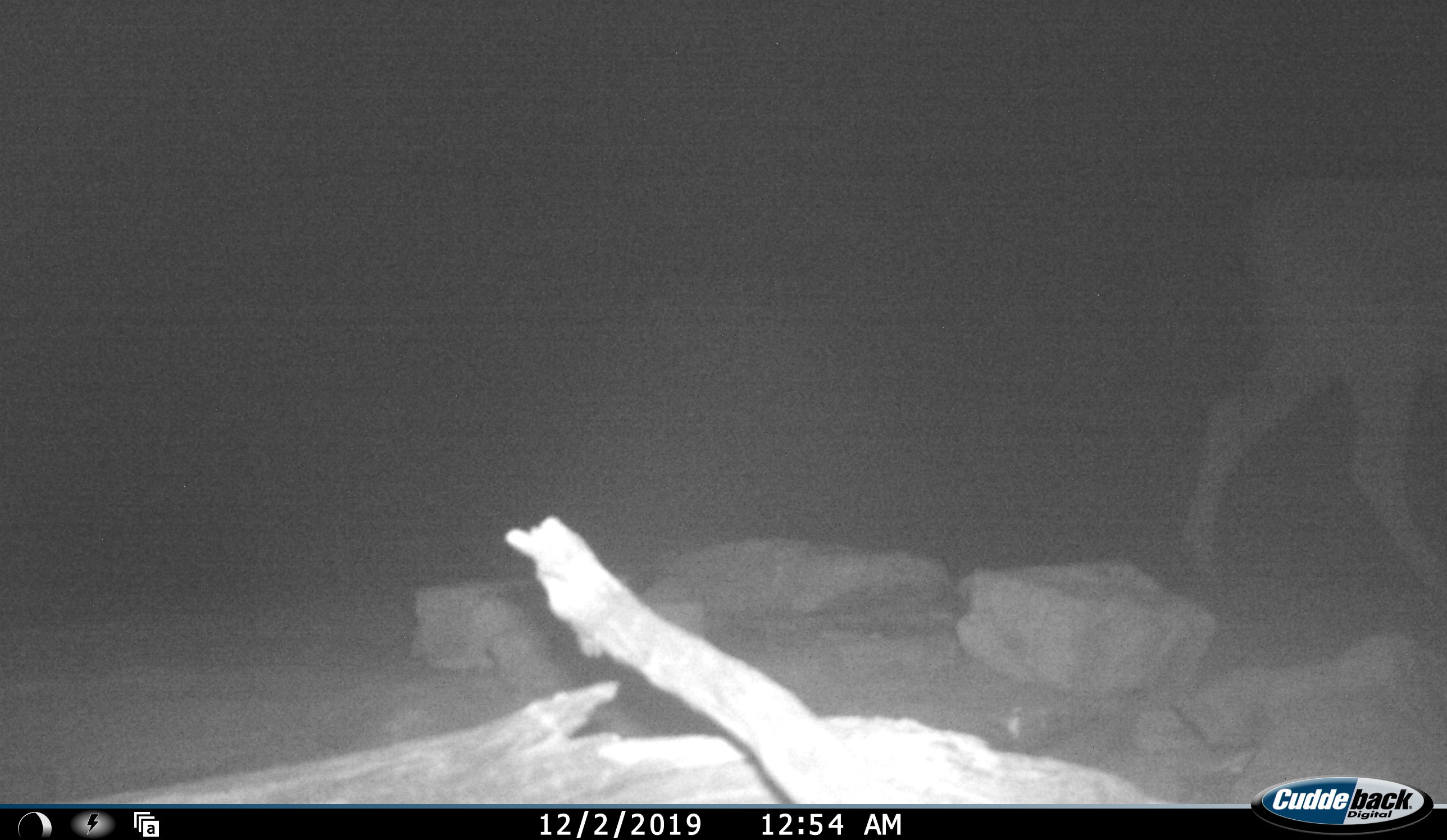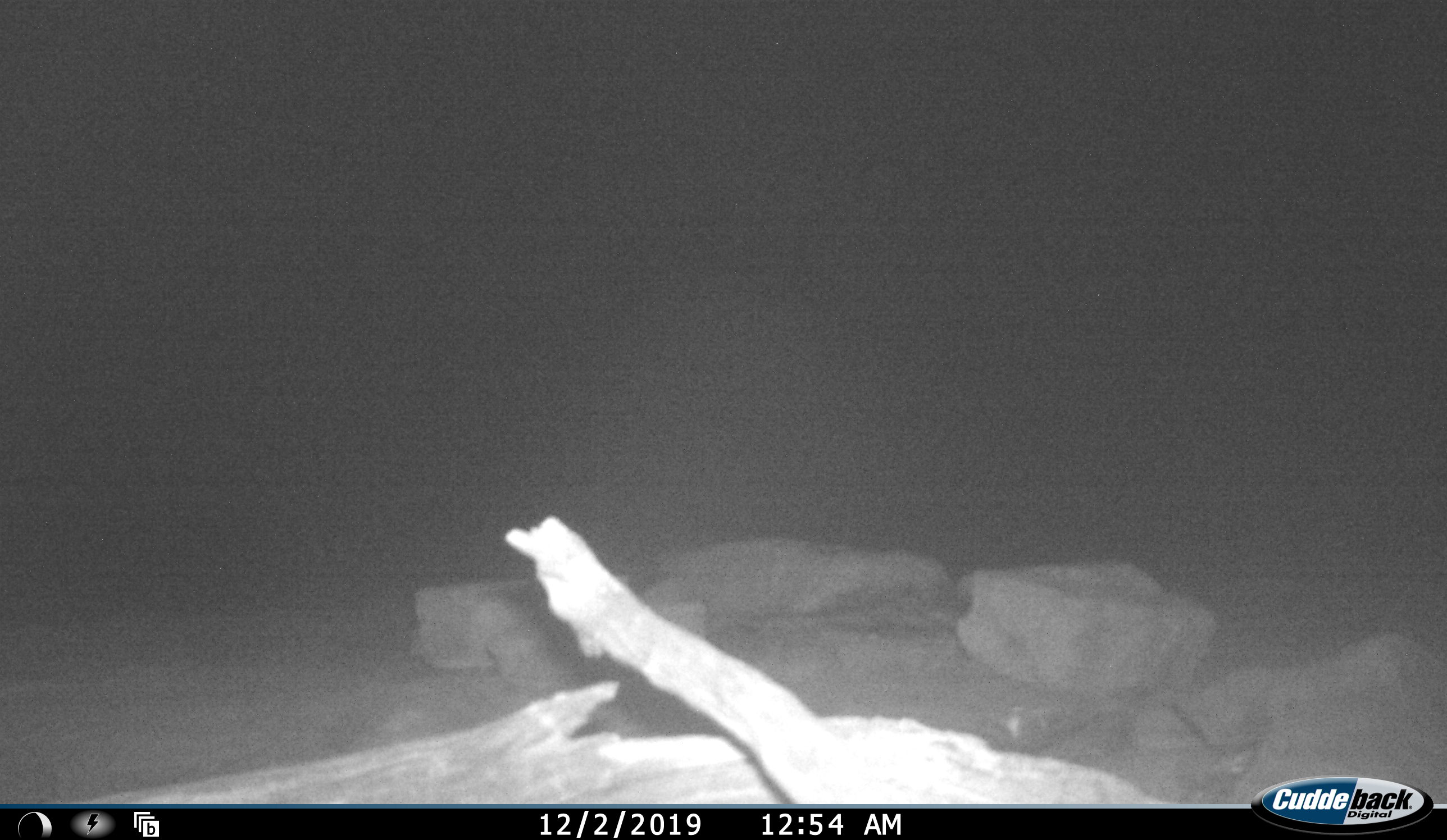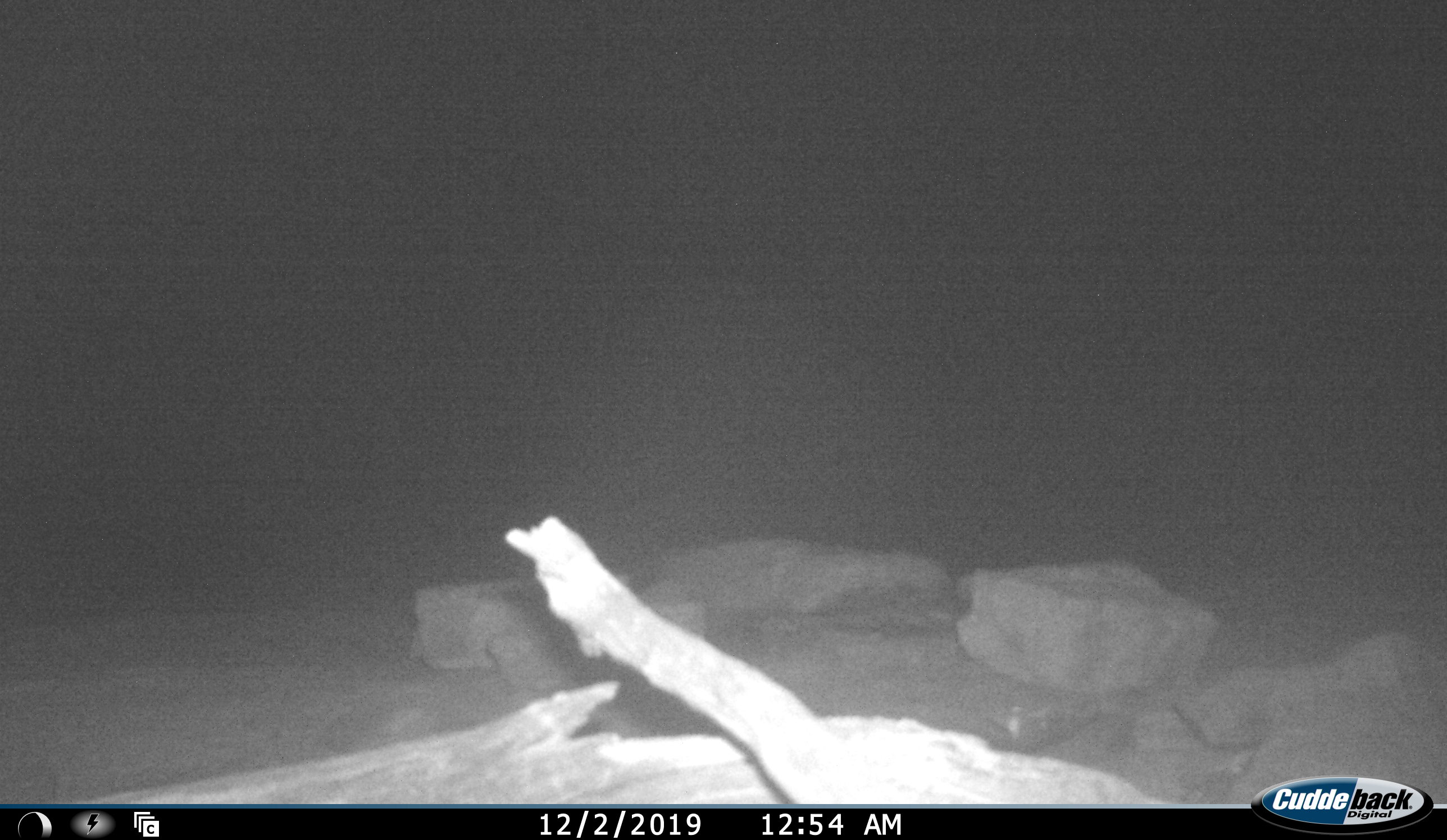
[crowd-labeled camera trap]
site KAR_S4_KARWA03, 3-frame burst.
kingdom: Animalia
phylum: Chordata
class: Mammalia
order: Artiodactyla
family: Bovidae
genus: Tragelaphus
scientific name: Tragelaphus oryx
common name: eland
Eland (Tragelaphus oryx), count 1. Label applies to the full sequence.